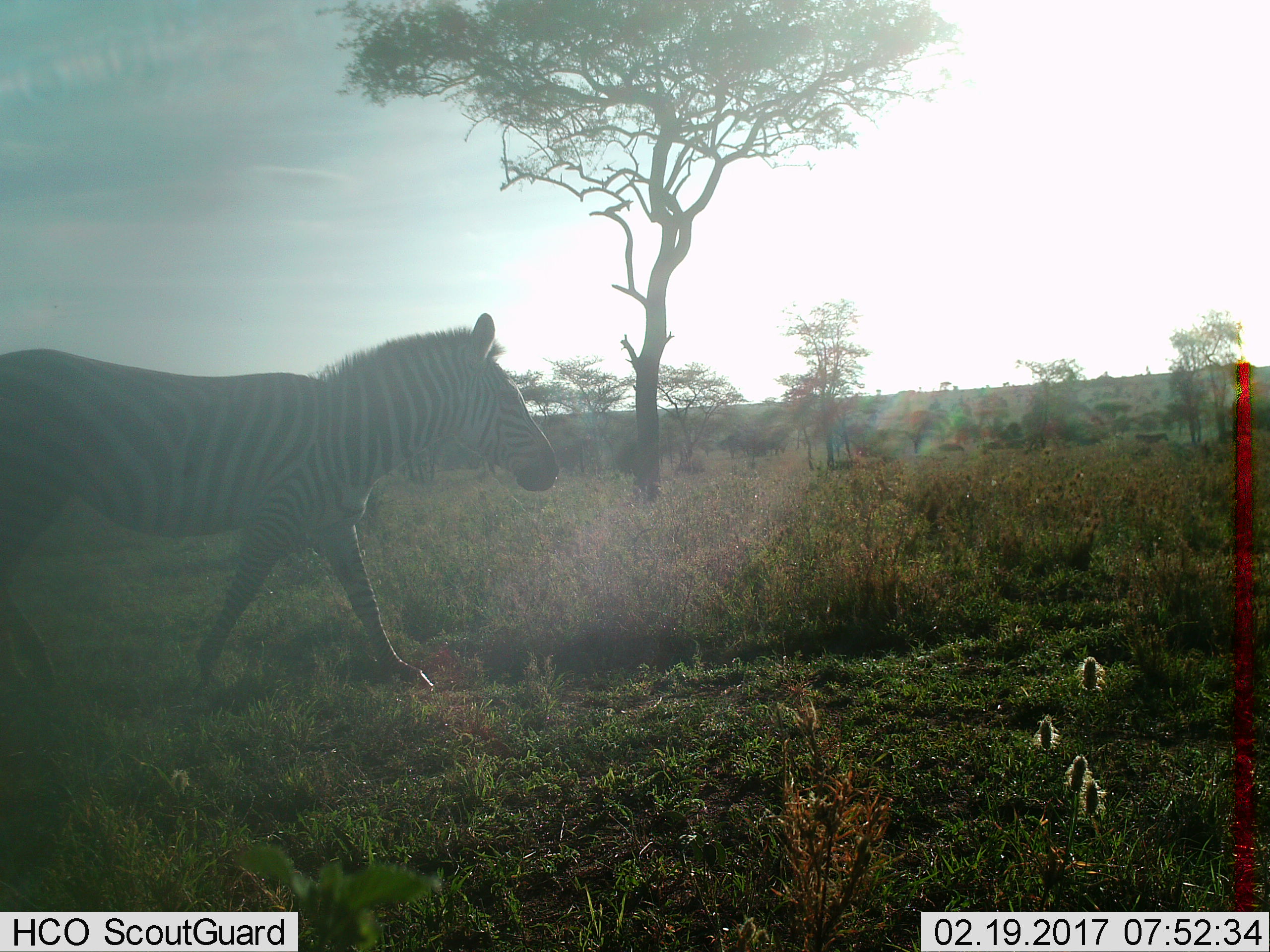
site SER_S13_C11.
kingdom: Animalia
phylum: Chordata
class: Mammalia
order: Perissodactyla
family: Equidae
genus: Equus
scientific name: Equus quagga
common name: plains zebra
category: zebraplains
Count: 1.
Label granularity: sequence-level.